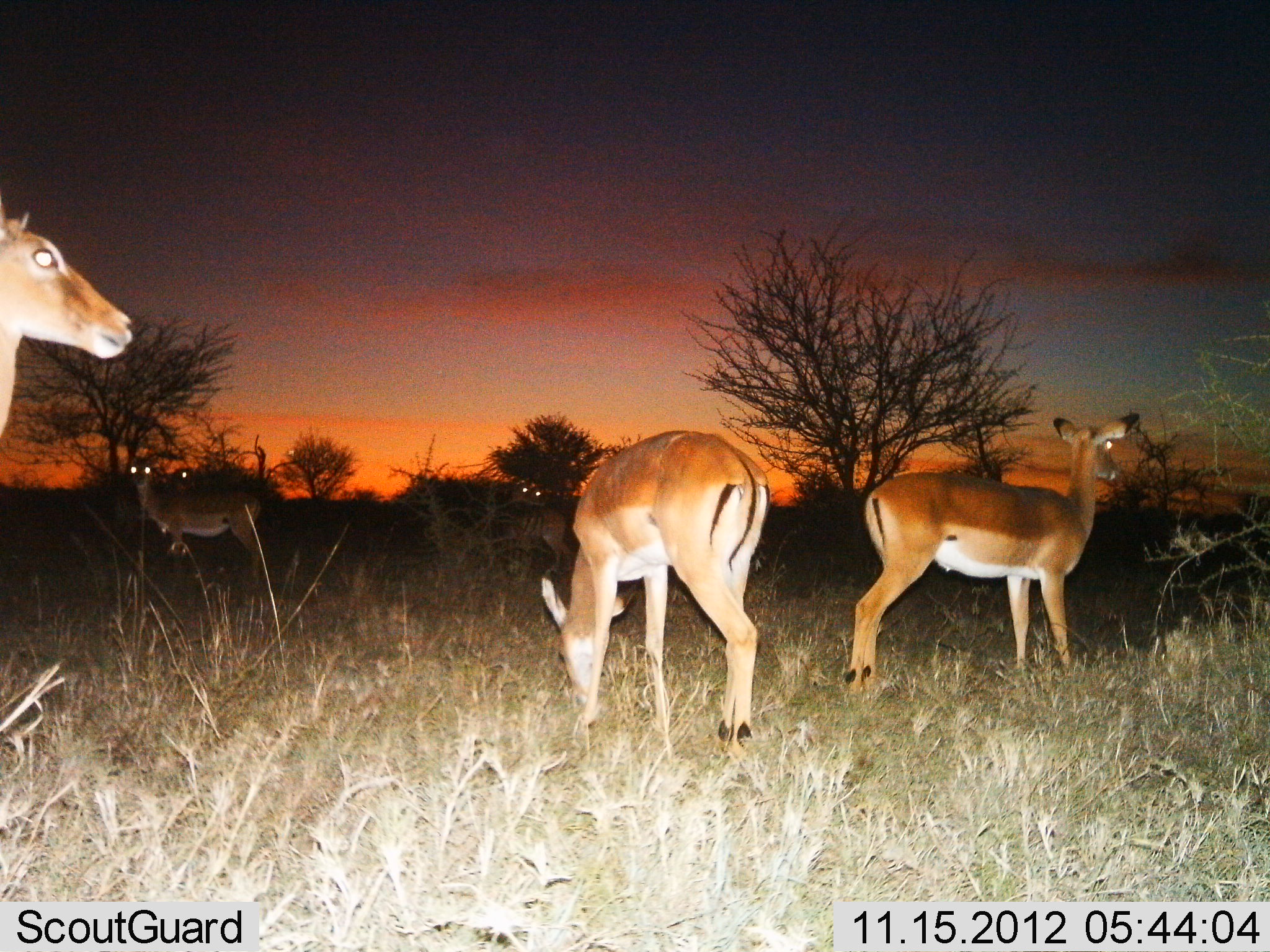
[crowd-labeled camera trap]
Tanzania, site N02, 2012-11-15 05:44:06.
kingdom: Animalia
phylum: Chordata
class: Mammalia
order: Artiodactyla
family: Bovidae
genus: Aepyceros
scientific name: Aepyceros melampus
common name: impala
Impala (Aepyceros melampus), count 6. Behavior (volunteer vote fractions): standing 100%, resting 0%, moving 0%, interacting 0%. Young present (vote fraction): 0%. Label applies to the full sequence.